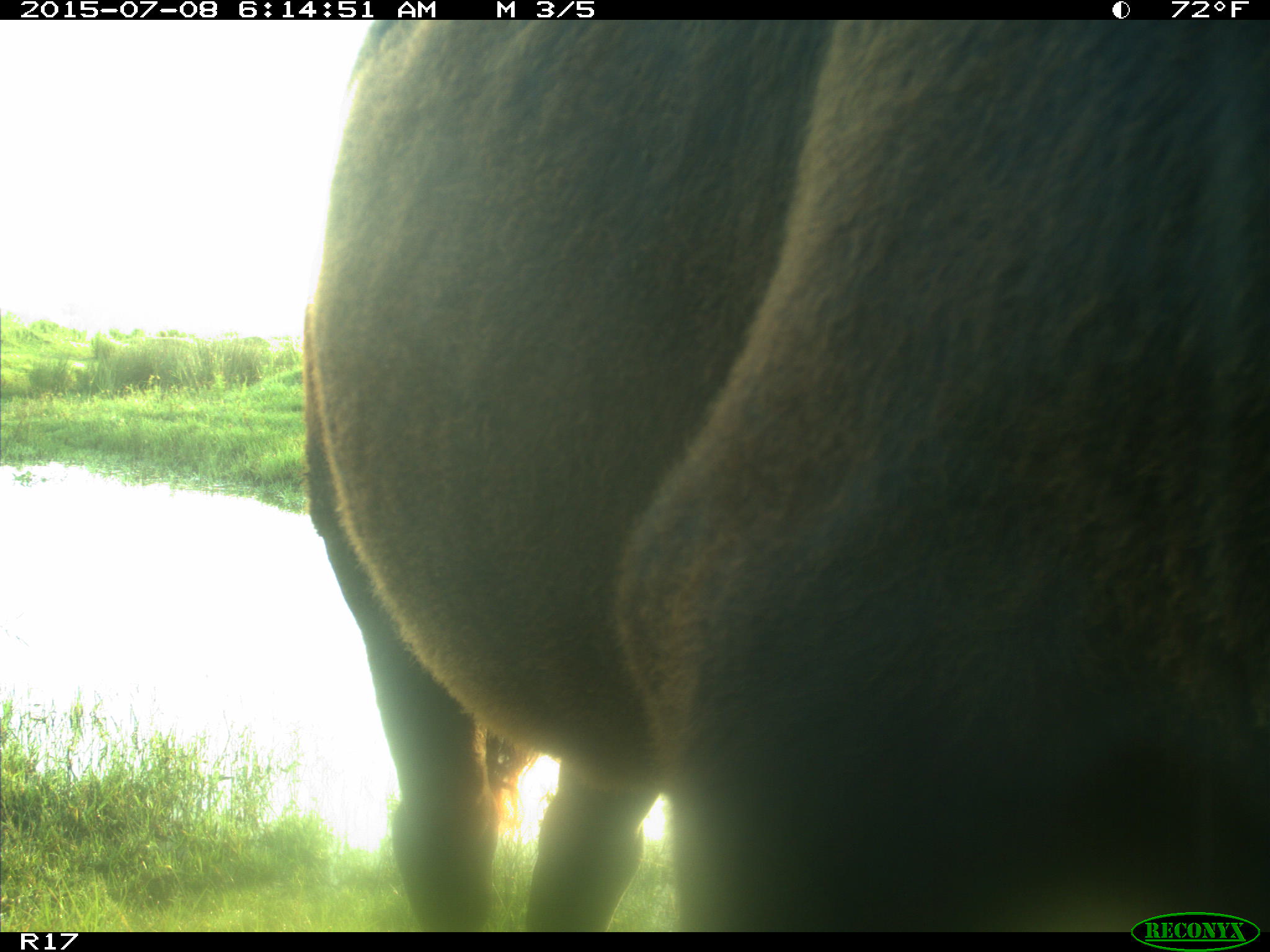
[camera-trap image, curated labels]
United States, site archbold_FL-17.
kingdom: Animalia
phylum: Chordata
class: Mammalia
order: Artiodactyla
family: Bovidae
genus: Bos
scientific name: Bos taurus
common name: domestic cow